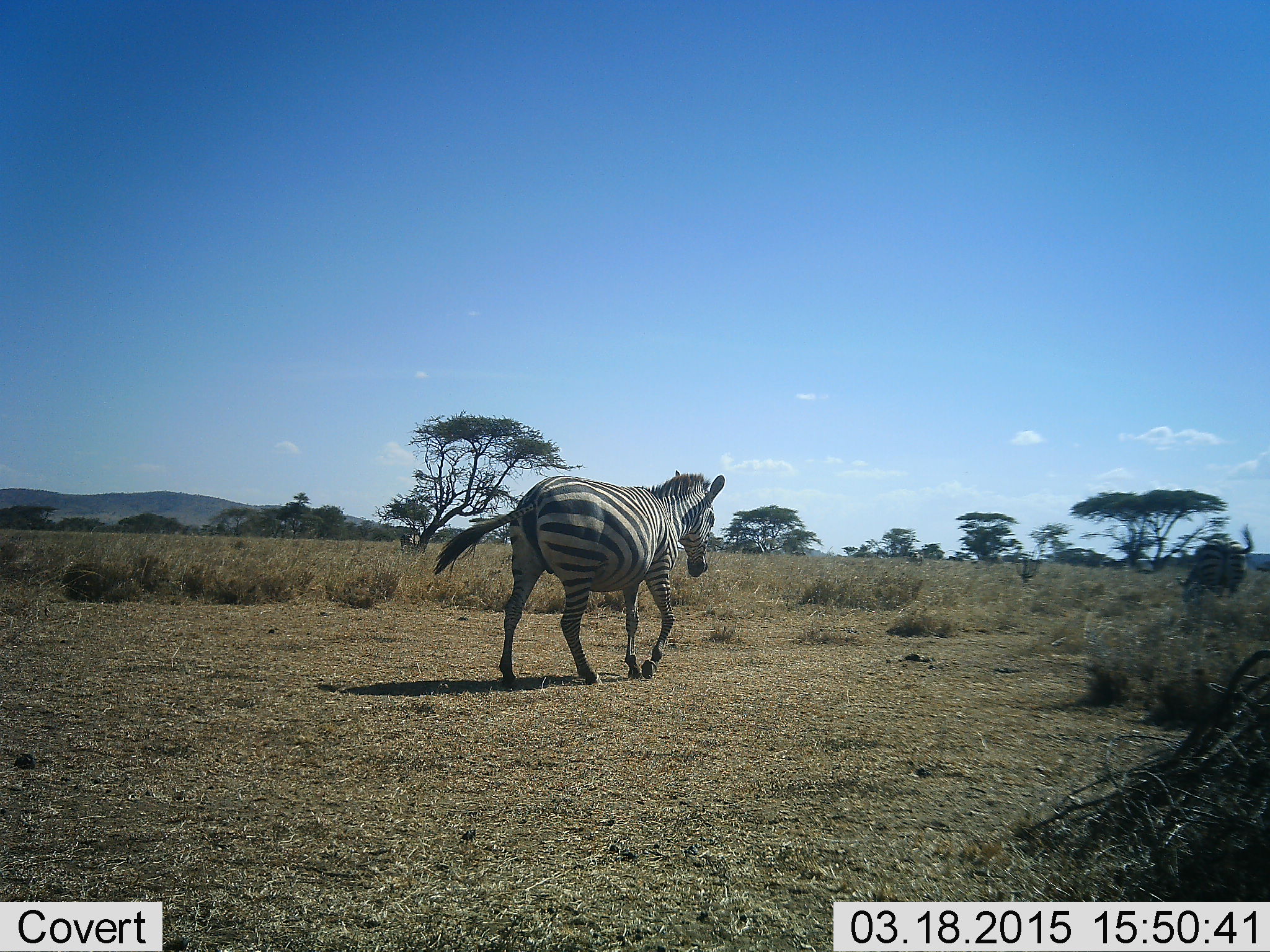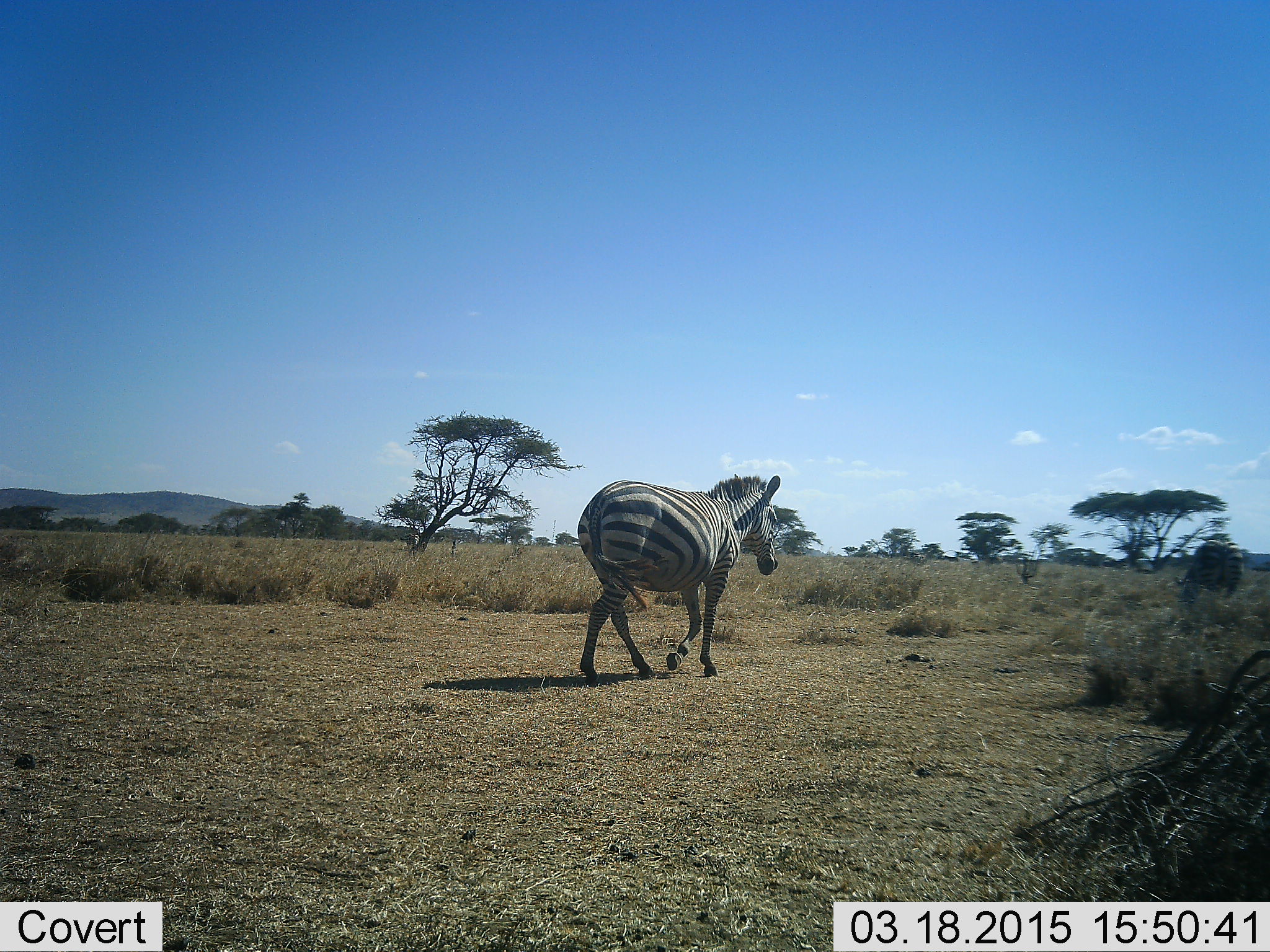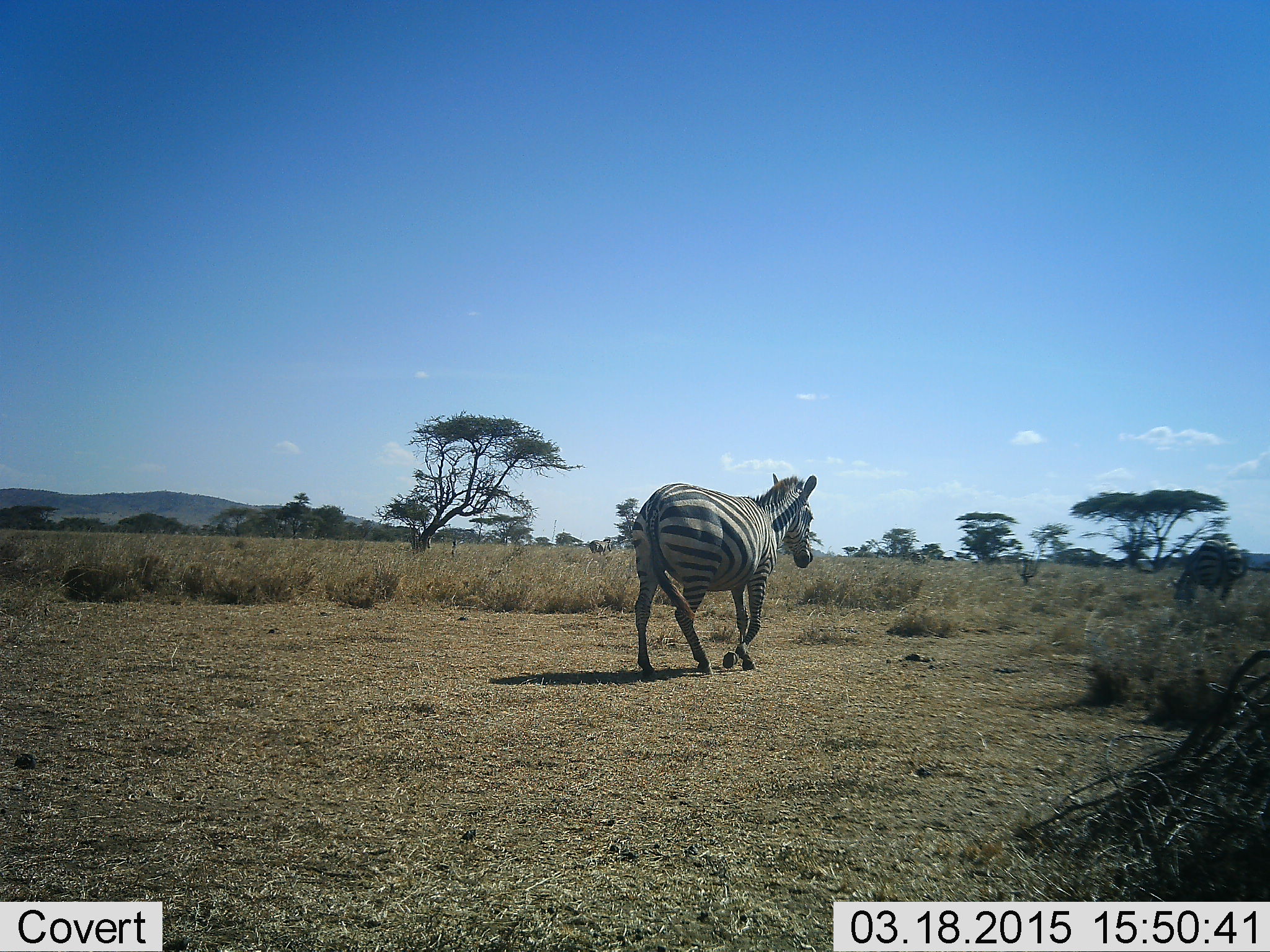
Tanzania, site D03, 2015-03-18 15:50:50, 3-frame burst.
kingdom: Animalia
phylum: Chordata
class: Mammalia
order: Perissodactyla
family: Equidae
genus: Equus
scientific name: Equus quagga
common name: plains zebra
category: zebra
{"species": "zebra (plains zebra) (Equus quagga)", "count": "2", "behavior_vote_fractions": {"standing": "36%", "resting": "0%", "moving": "100%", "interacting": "0%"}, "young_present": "0%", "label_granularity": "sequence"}